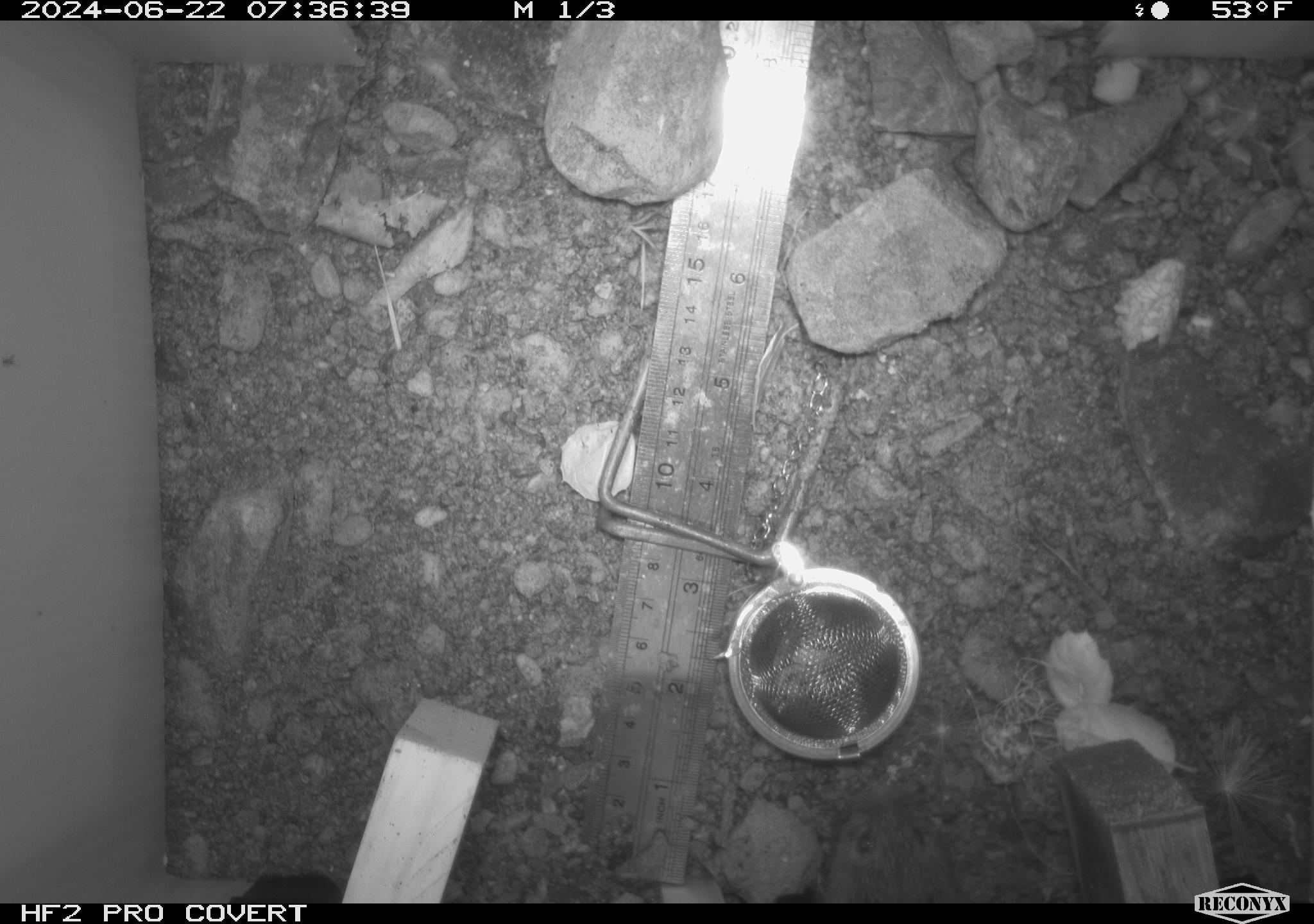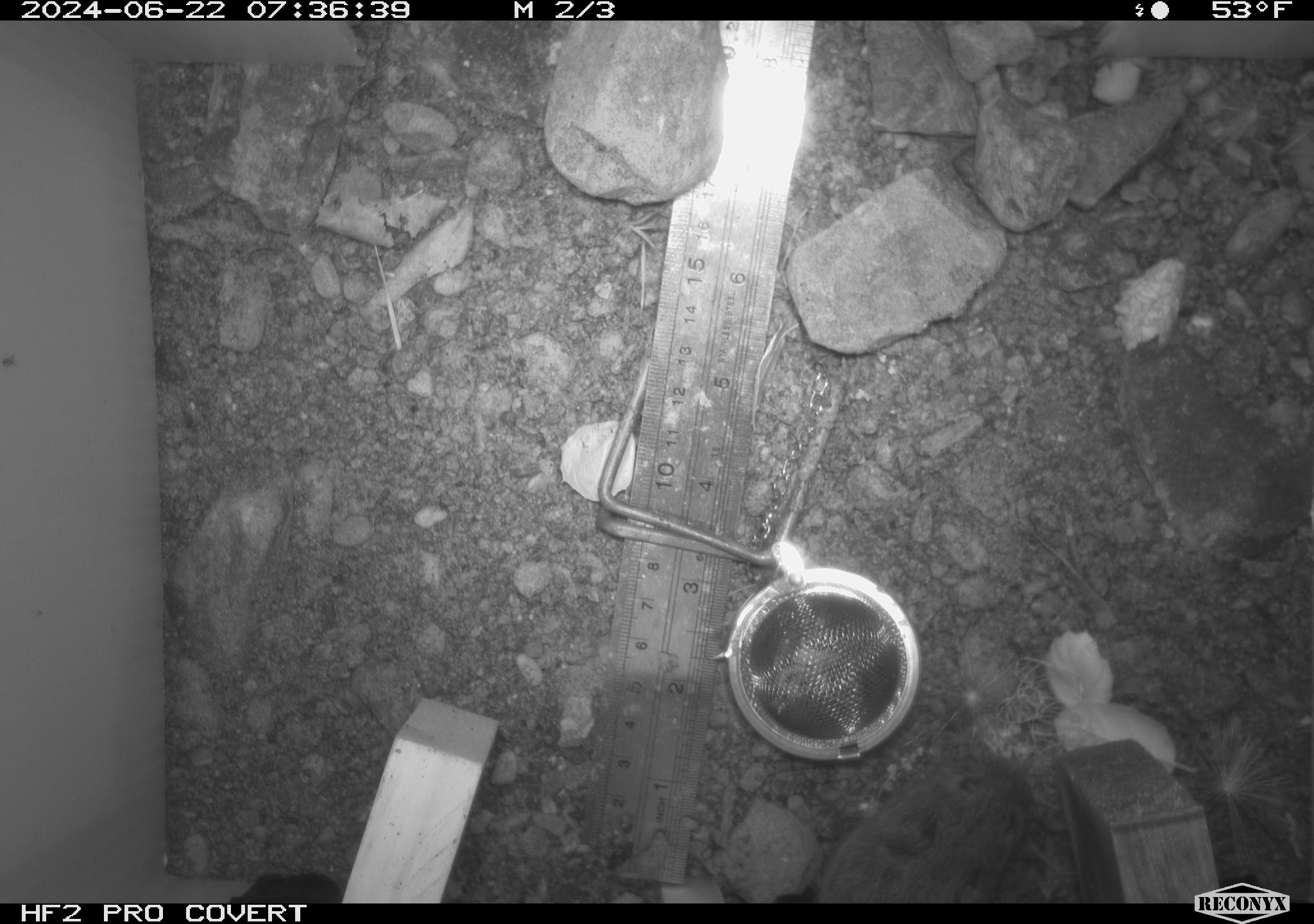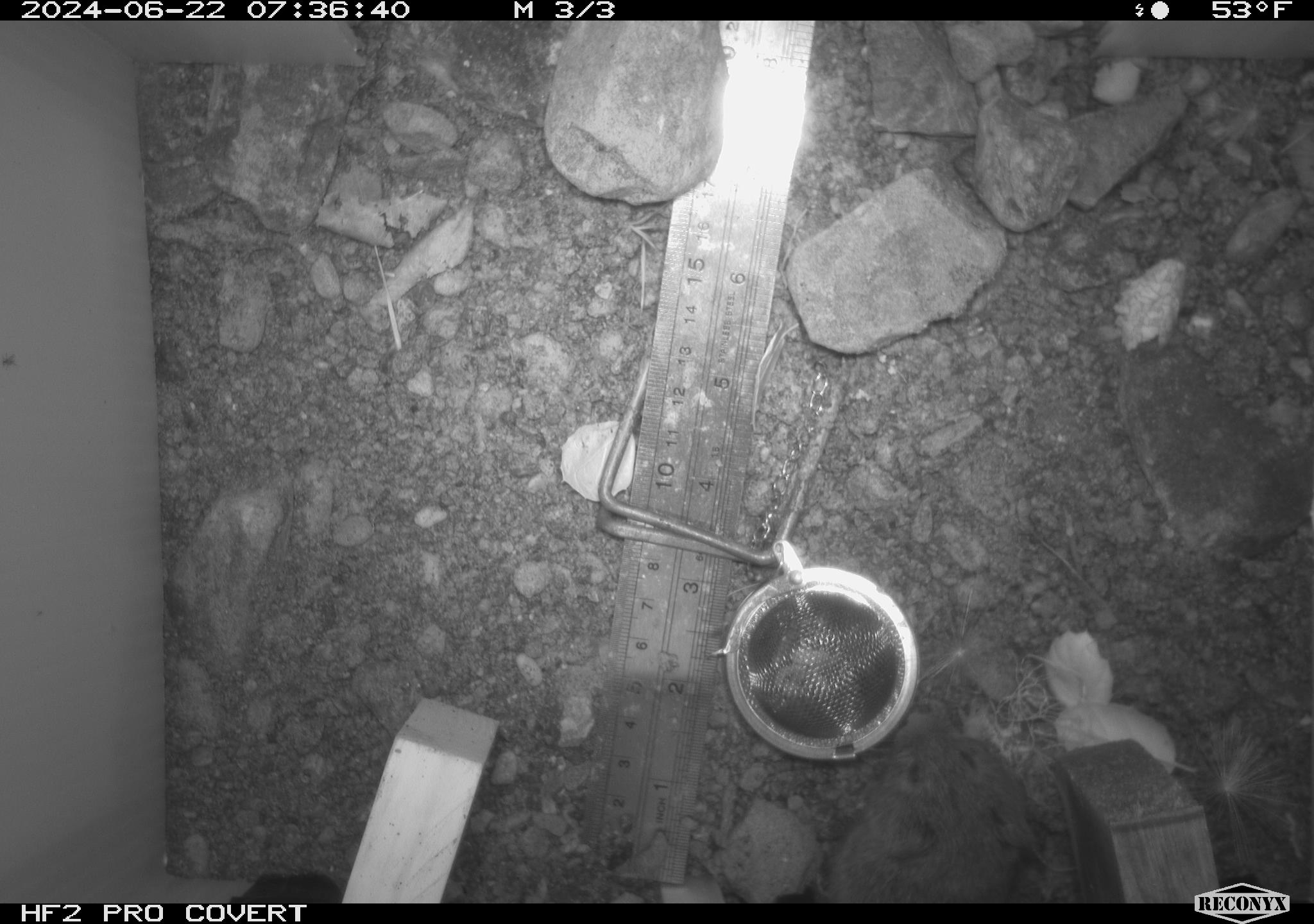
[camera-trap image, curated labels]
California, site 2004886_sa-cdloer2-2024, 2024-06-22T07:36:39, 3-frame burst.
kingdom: Animalia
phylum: Chordata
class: Mammalia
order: Rodentia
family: Cricetidae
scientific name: Arvicolinae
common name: voles, lemmings, and muskrats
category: arvicolinae subfamily